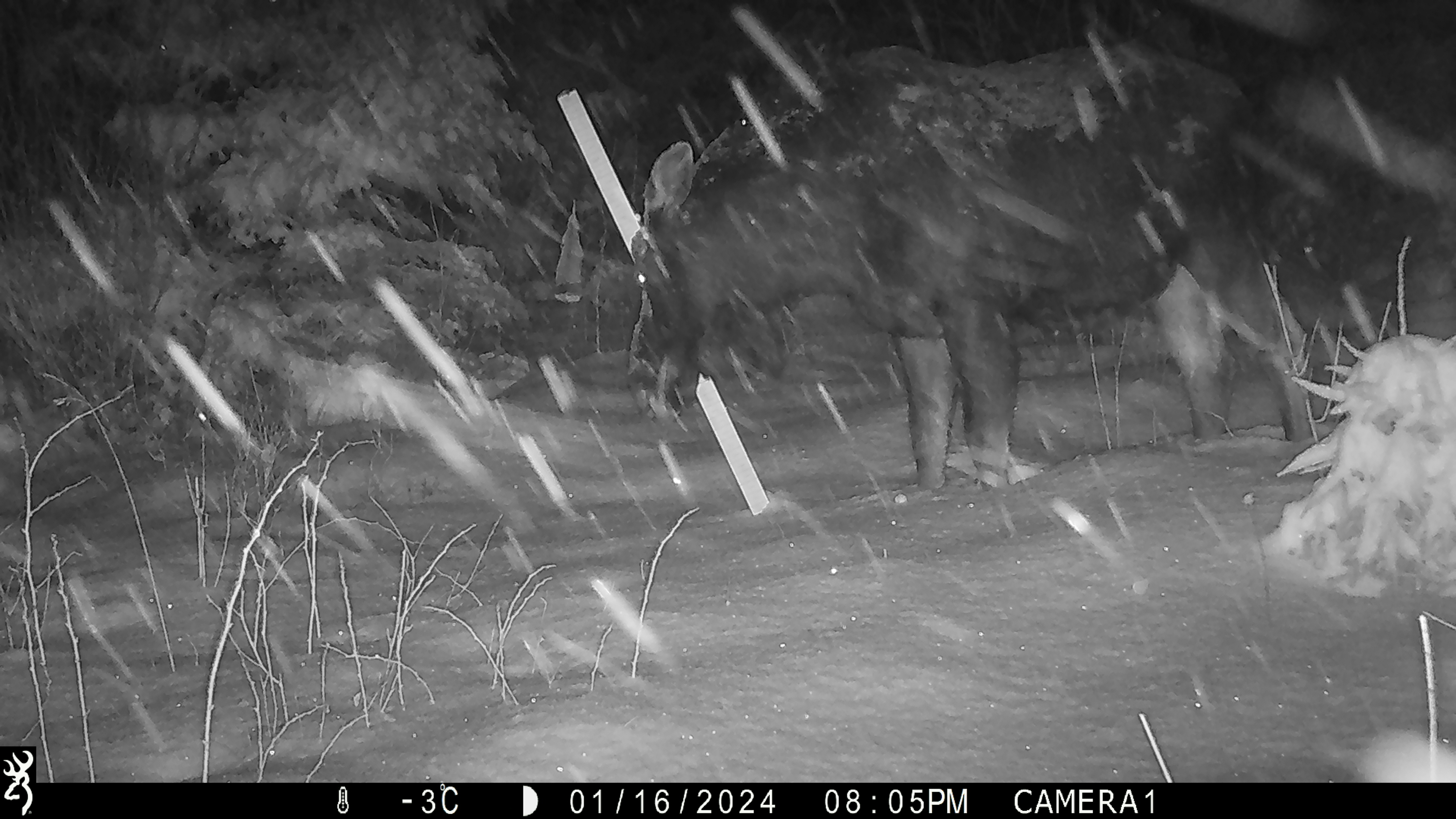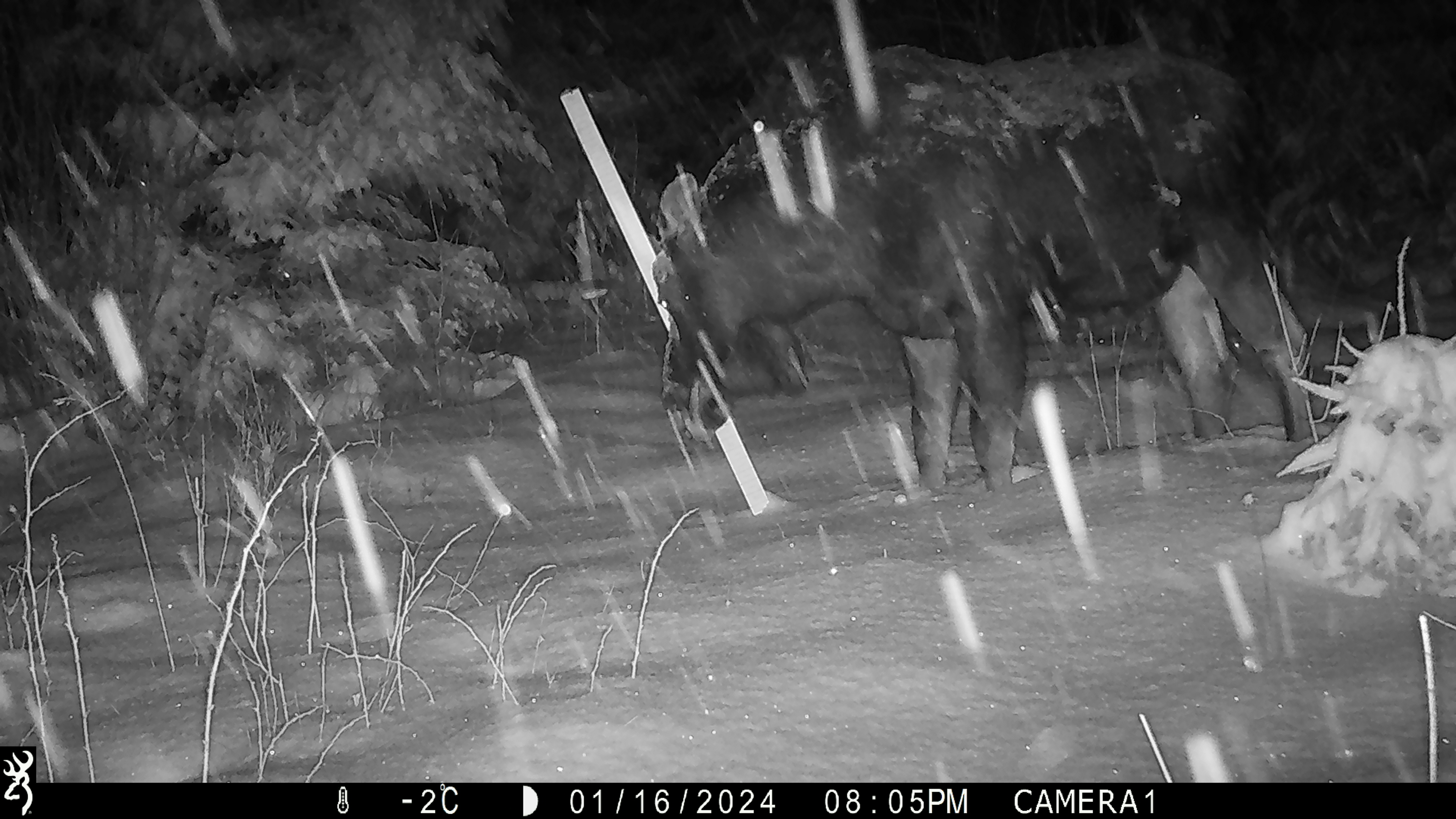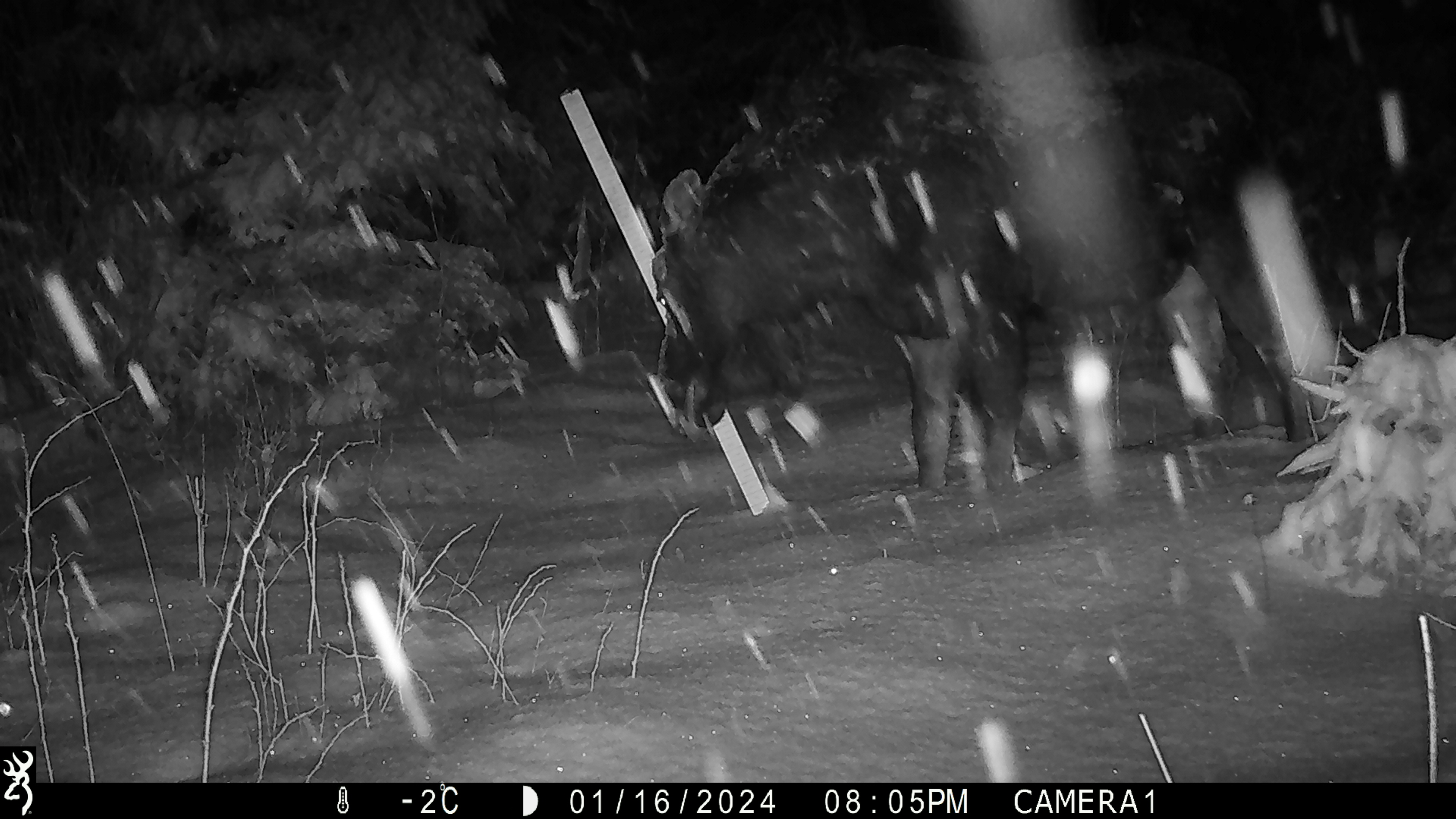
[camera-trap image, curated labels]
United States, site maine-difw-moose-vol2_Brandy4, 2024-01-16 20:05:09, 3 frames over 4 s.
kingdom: Animalia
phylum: Chordata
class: Mammalia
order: Artiodactyla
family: Cervidae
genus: Alces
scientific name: Alces alces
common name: moose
Moose (Alces alces).